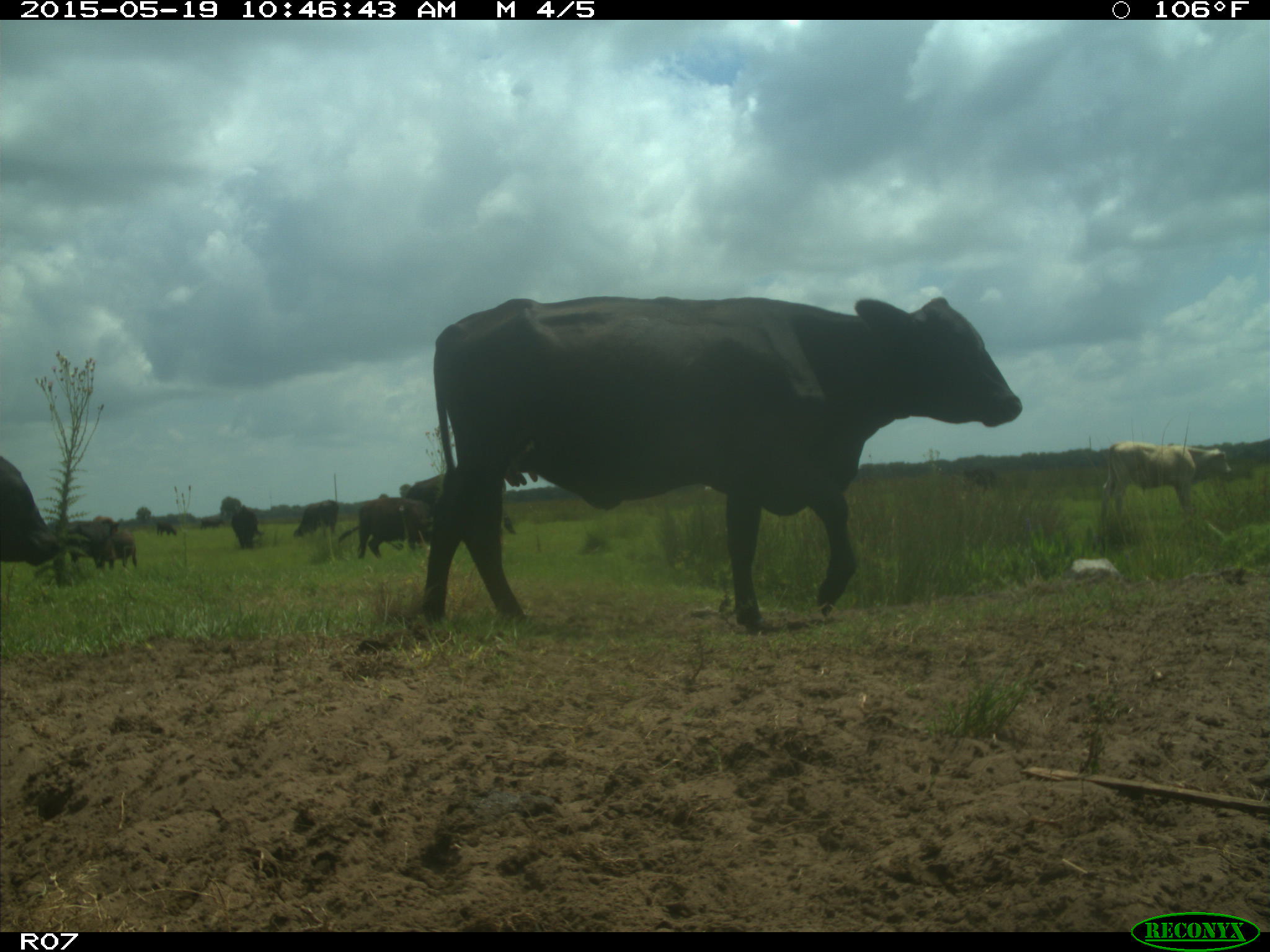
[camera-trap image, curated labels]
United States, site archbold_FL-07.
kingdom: Animalia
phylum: Chordata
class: Mammalia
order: Artiodactyla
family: Bovidae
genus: Bos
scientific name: Bos taurus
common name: domestic cow